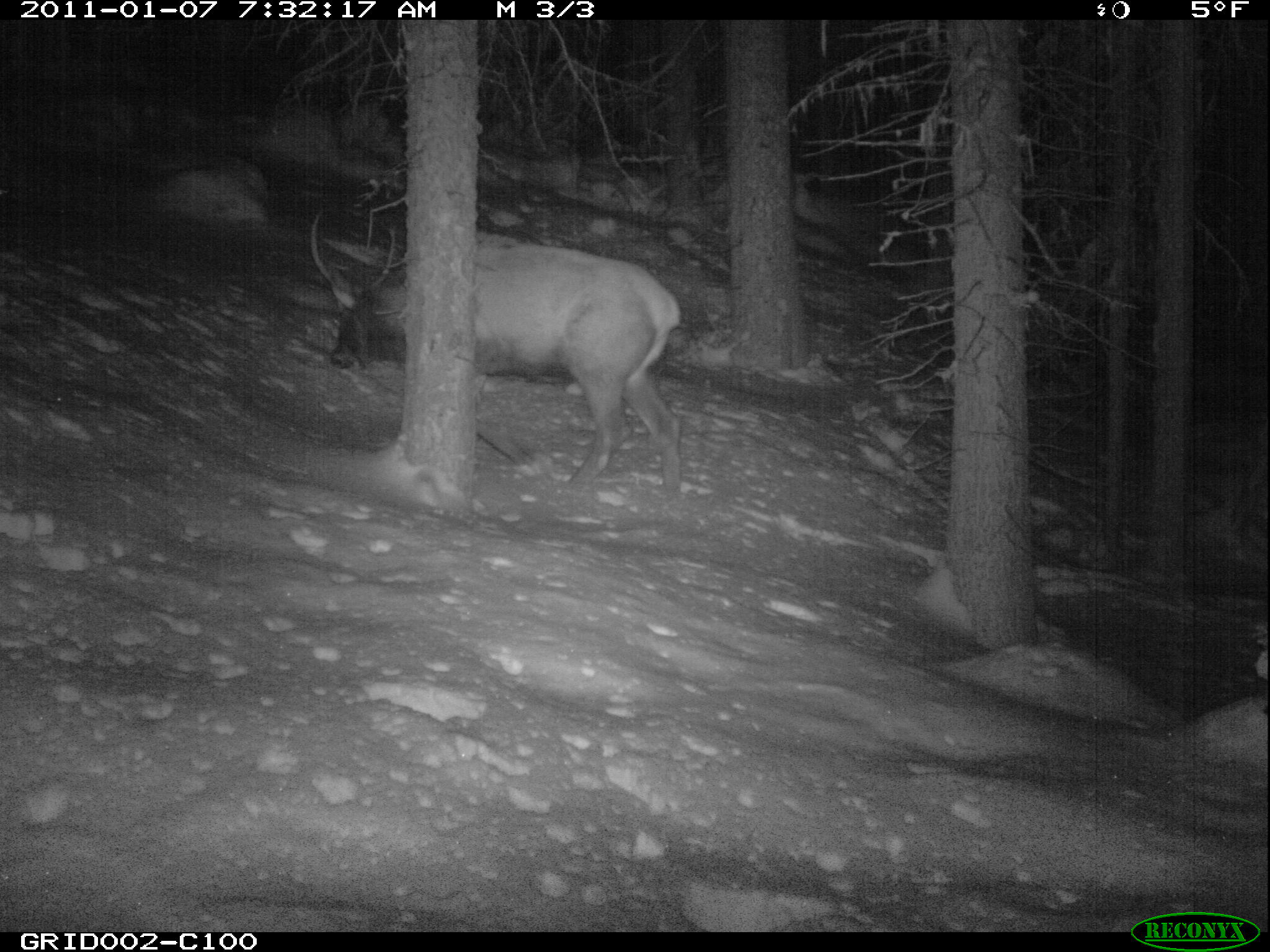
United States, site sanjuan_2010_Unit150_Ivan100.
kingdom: Animalia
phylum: Chordata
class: Mammalia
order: Artiodactyla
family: Cervidae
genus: Cervus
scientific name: Cervus elaphus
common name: red deer